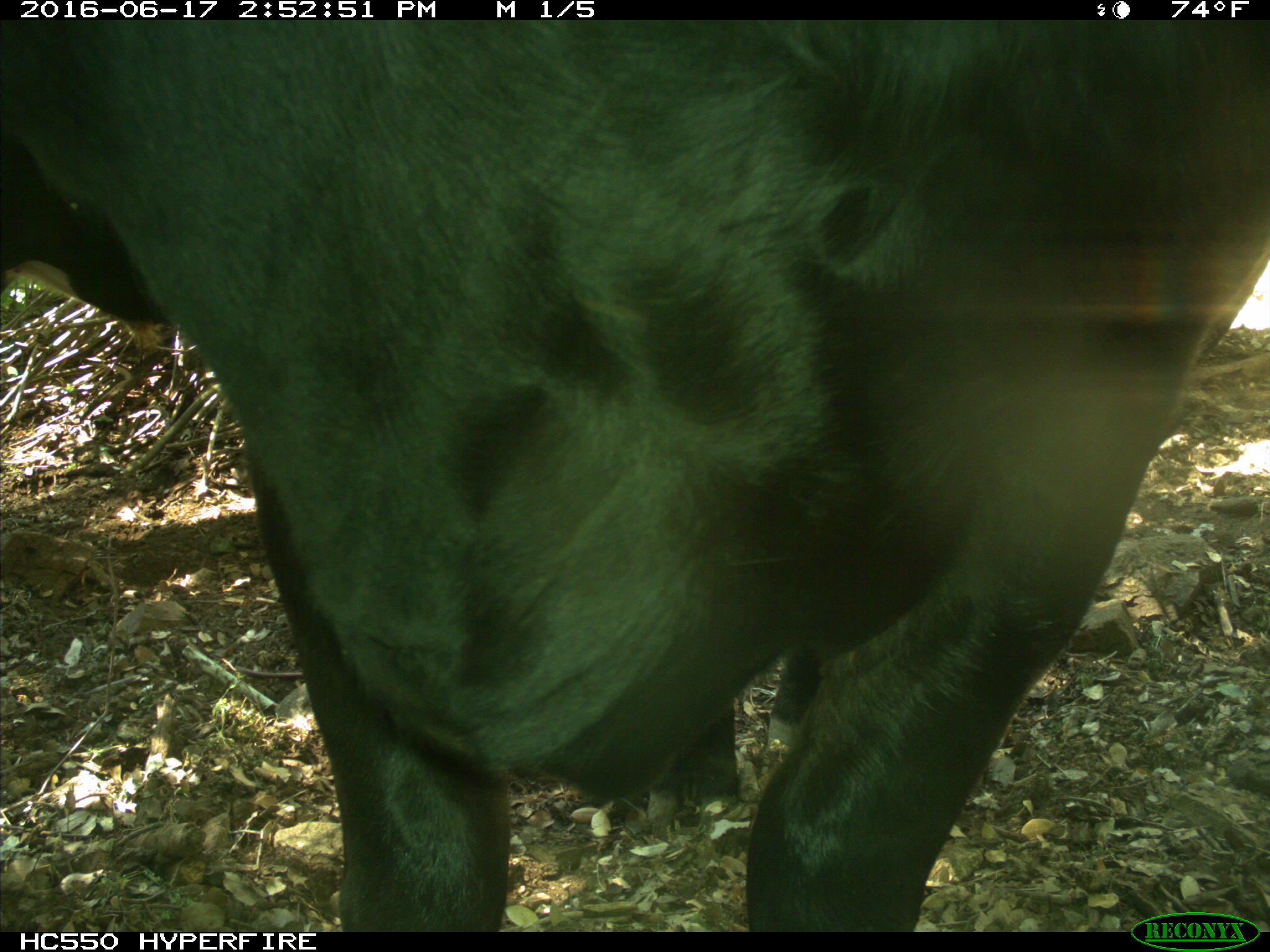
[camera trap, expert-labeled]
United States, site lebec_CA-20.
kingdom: Animalia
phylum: Chordata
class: Mammalia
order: Artiodactyla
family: Bovidae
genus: Bos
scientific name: Bos taurus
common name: domestic cow